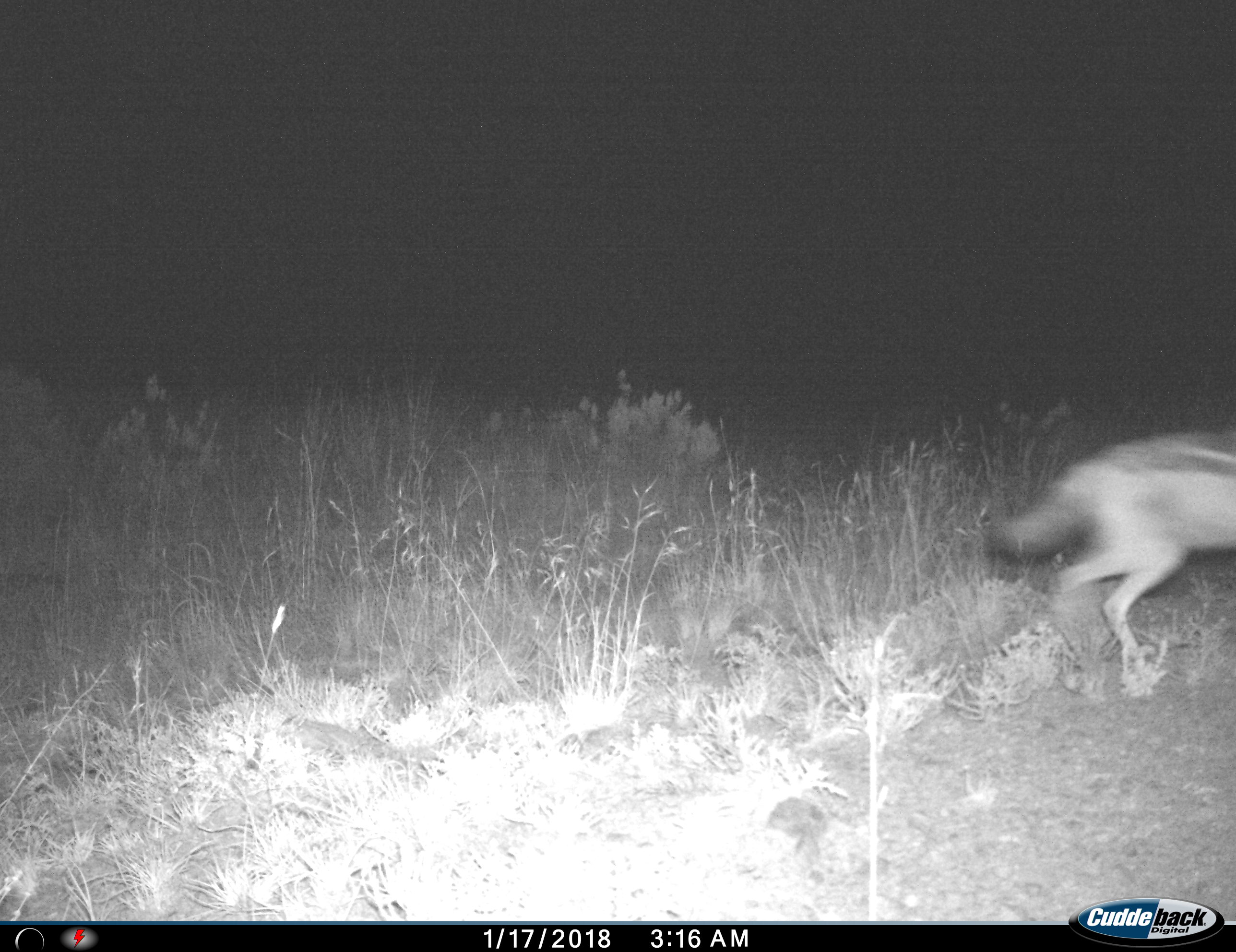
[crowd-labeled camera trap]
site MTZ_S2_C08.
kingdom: Animalia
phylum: Chordata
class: Mammalia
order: Carnivora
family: Canidae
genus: Lupulella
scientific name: Lupulella mesomelas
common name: black-backed jackal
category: jackalblackbacked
Jackalblackbacked (black-backed jackal) (Lupulella mesomelas), count 1. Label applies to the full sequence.